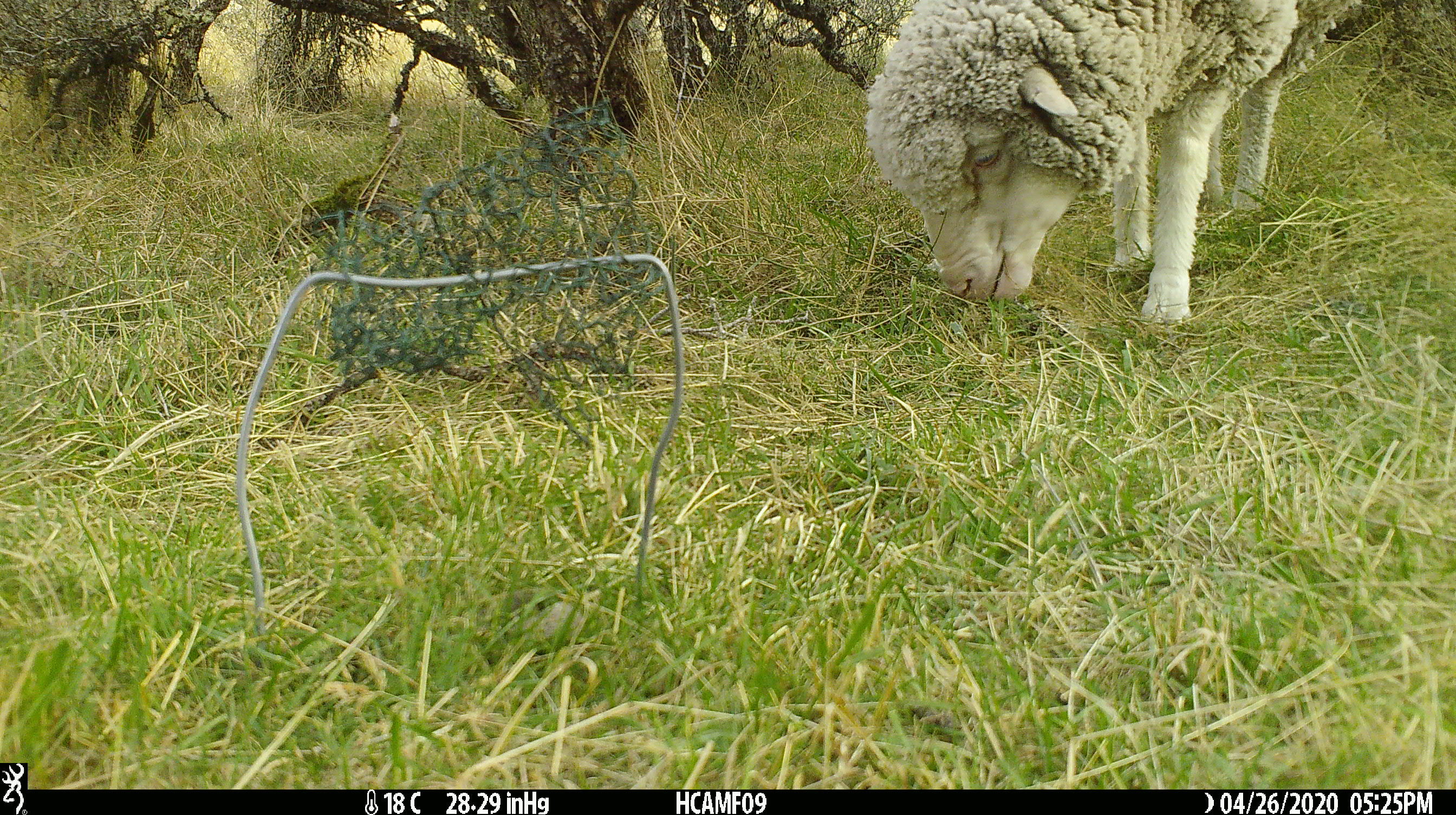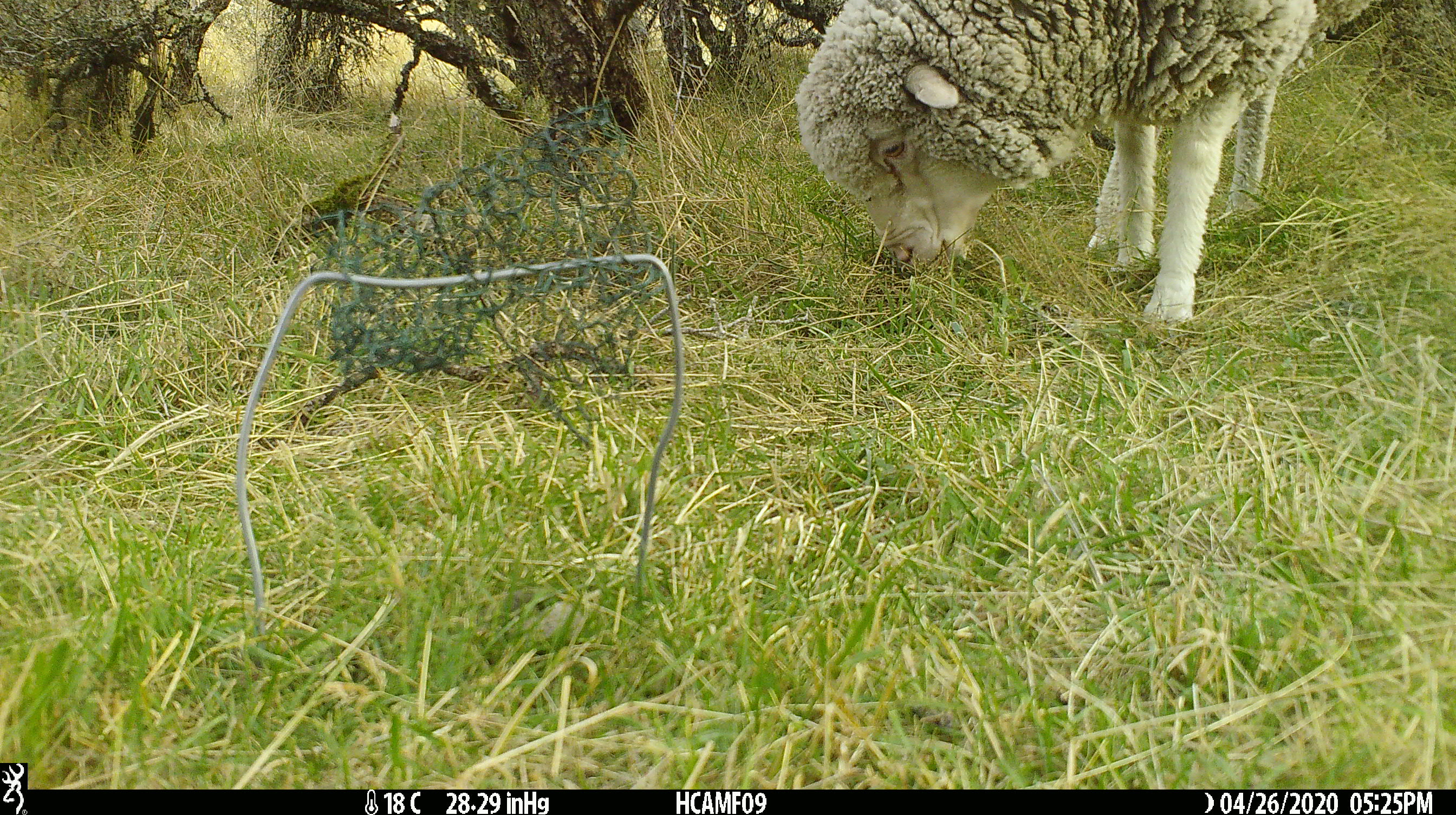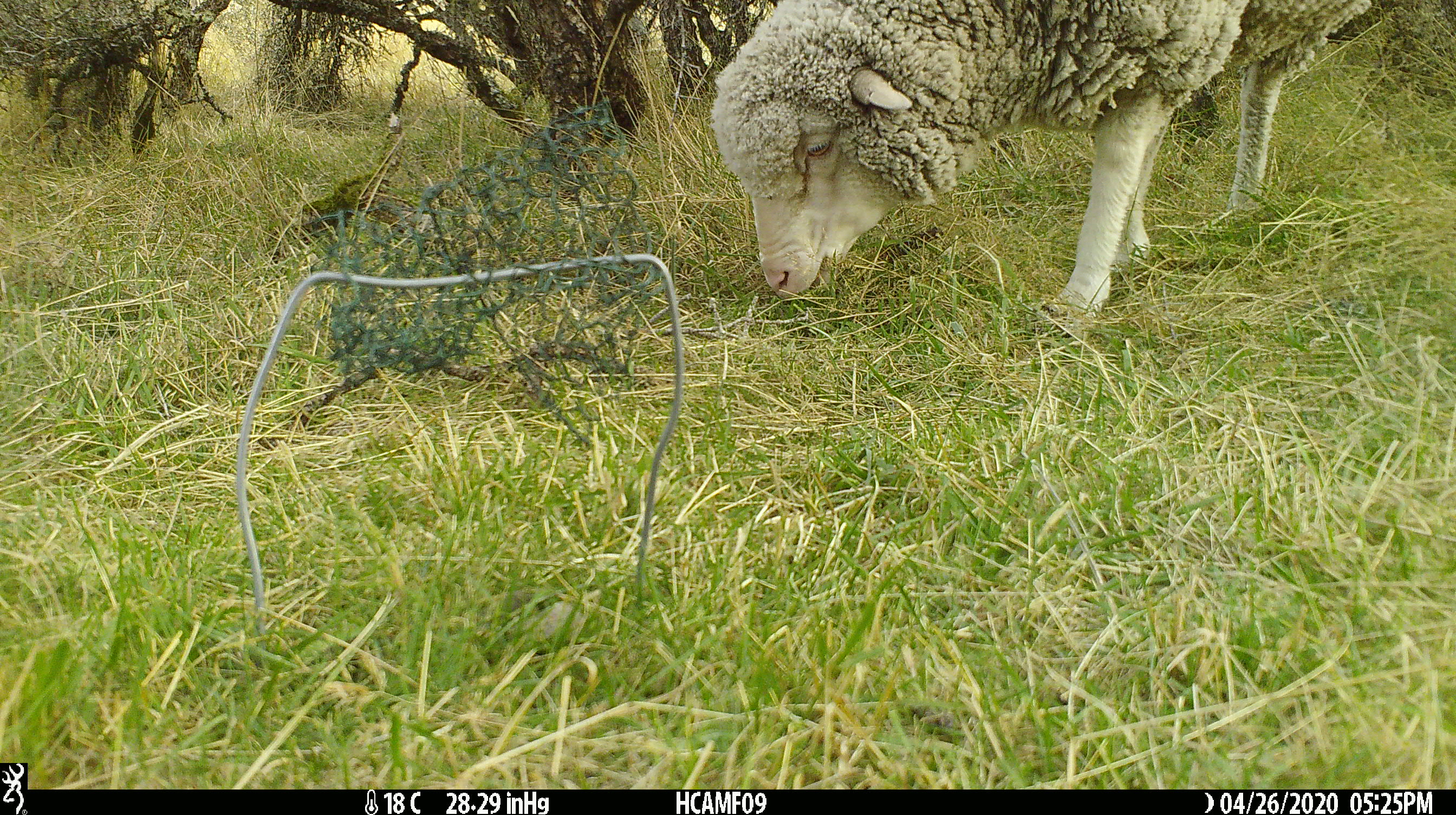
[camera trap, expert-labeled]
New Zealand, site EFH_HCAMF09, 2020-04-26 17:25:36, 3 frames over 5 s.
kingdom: Animalia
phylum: Chordata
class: Mammalia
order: Artiodactyla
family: Bovidae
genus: Ovis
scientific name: Ovis aries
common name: domestic sheep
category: sheep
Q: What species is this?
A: Sheep (domestic sheep) (Ovis aries).